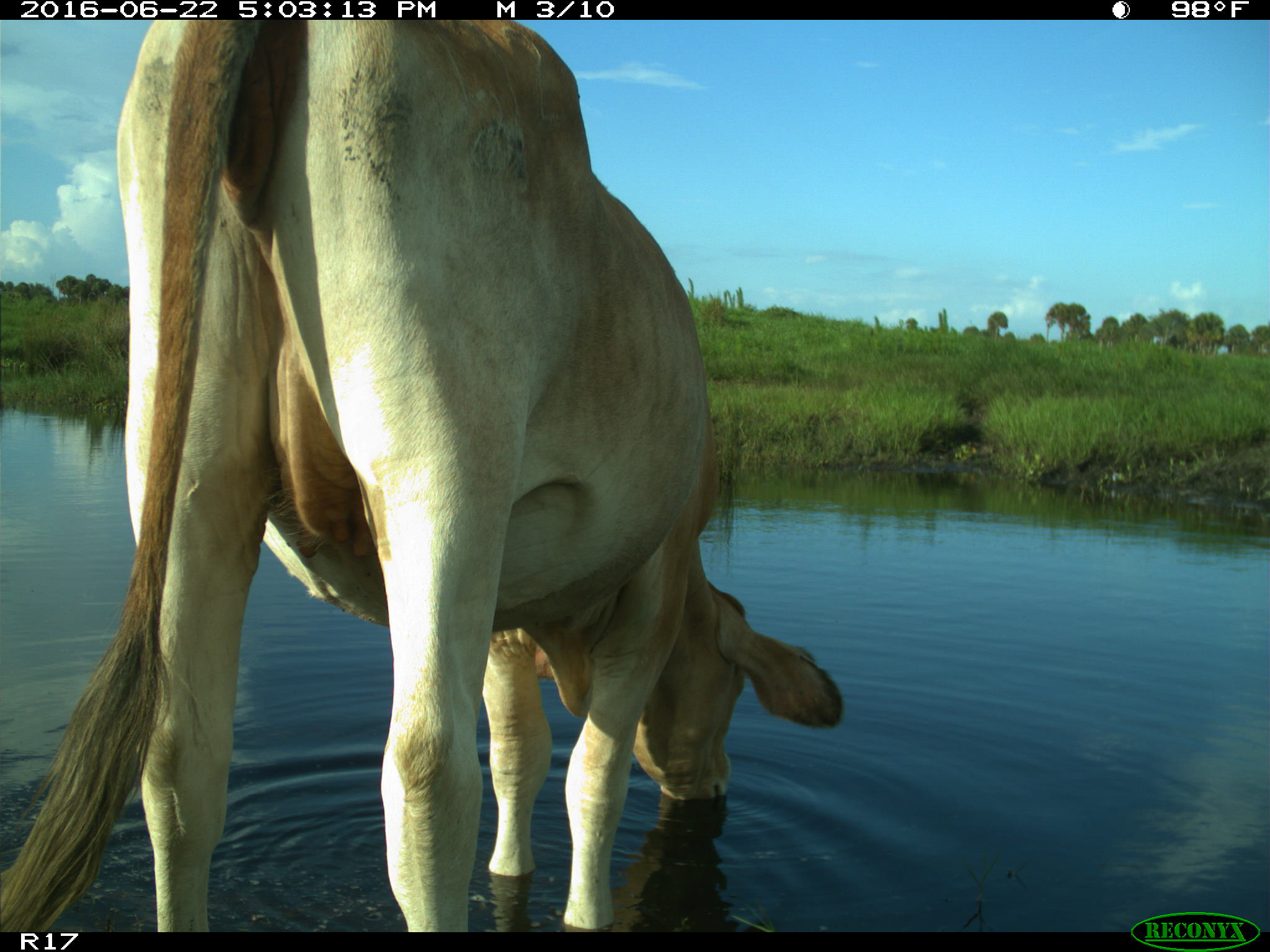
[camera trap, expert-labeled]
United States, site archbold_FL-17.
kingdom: Animalia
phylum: Chordata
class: Mammalia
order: Artiodactyla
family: Bovidae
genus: Bos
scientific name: Bos taurus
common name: domestic cow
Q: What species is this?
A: Bos taurus (domestic cow).